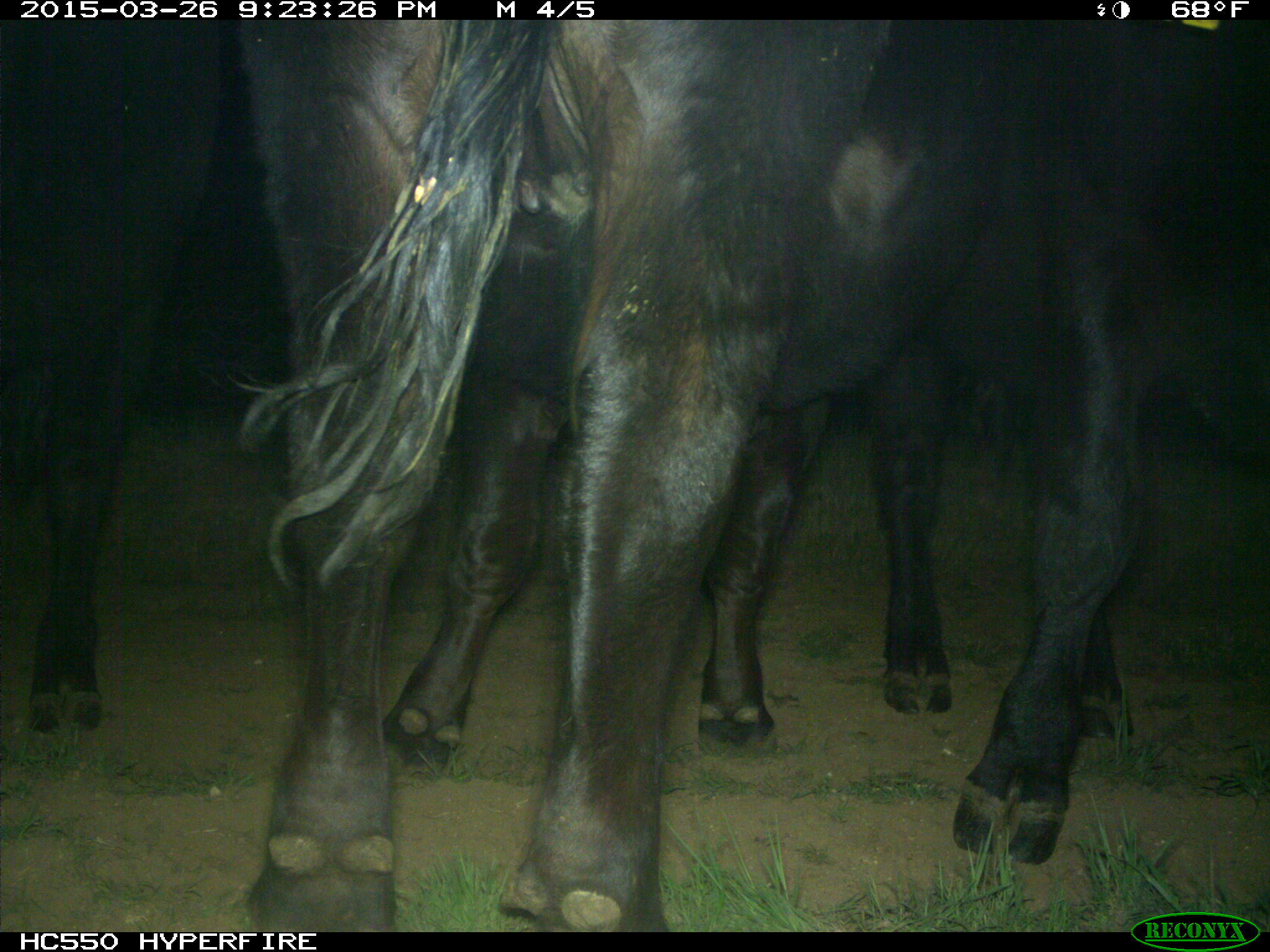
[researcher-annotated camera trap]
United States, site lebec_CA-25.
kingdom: Animalia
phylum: Chordata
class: Mammalia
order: Artiodactyla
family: Bovidae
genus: Bos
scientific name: Bos taurus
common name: domestic cow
Bos taurus (domestic cow).